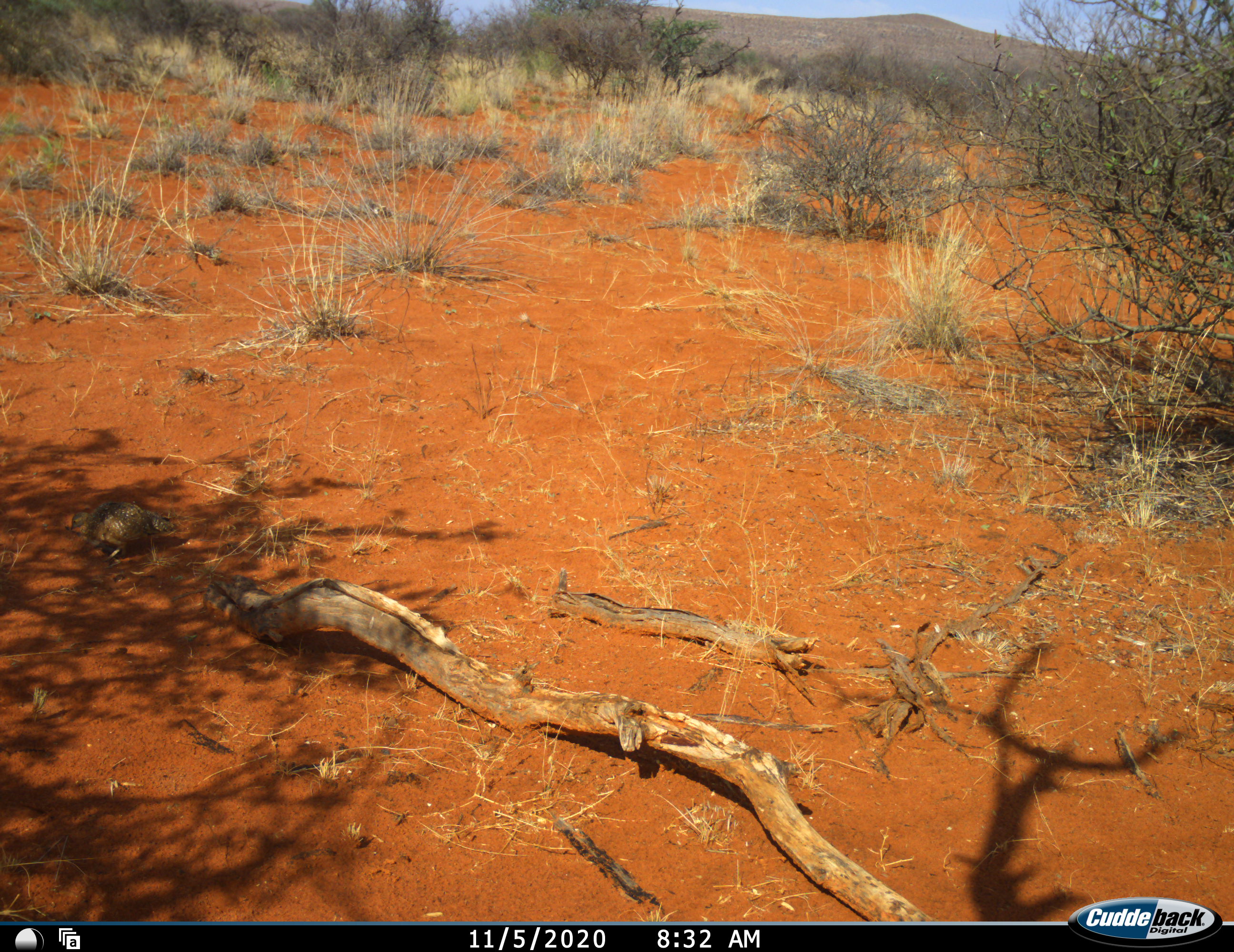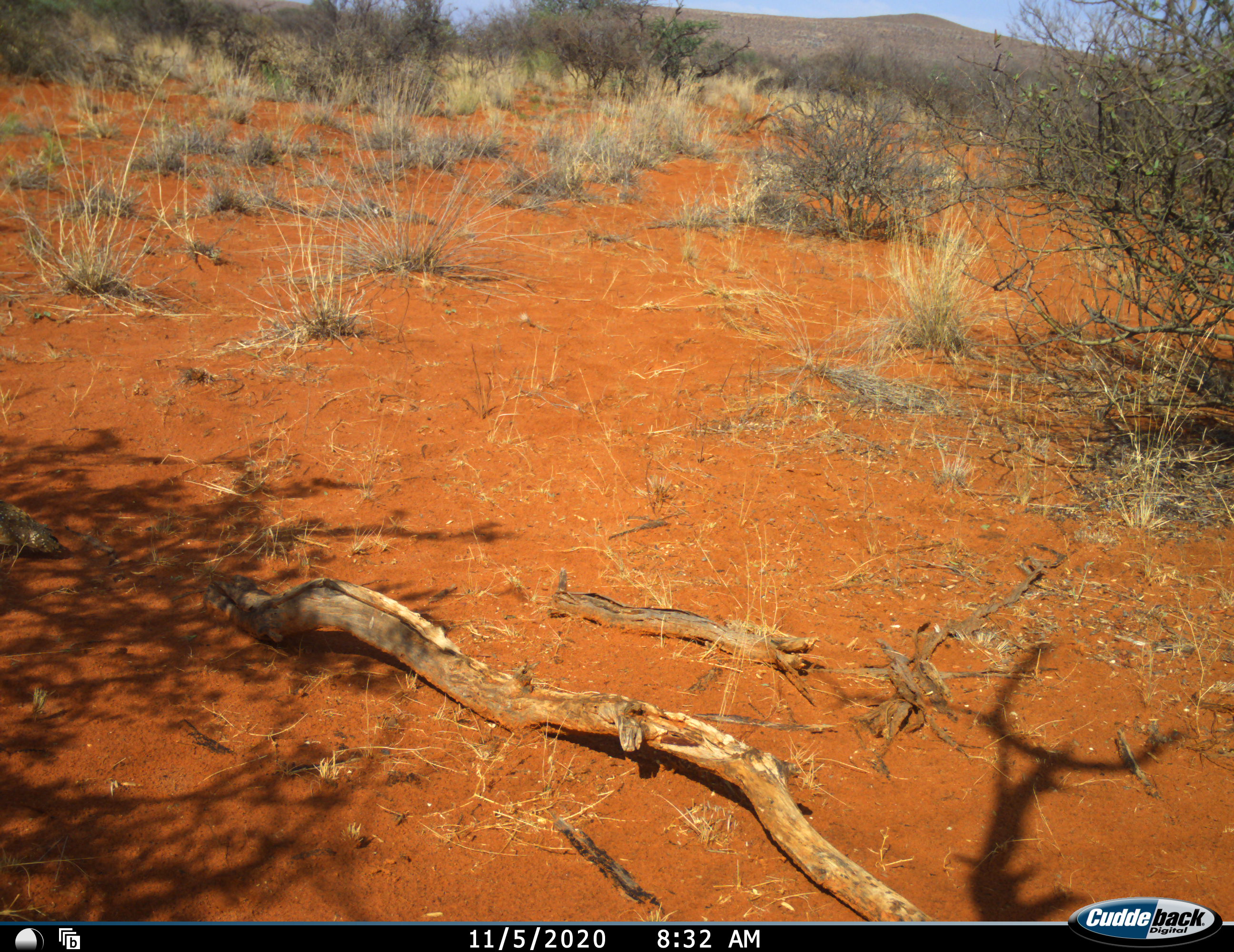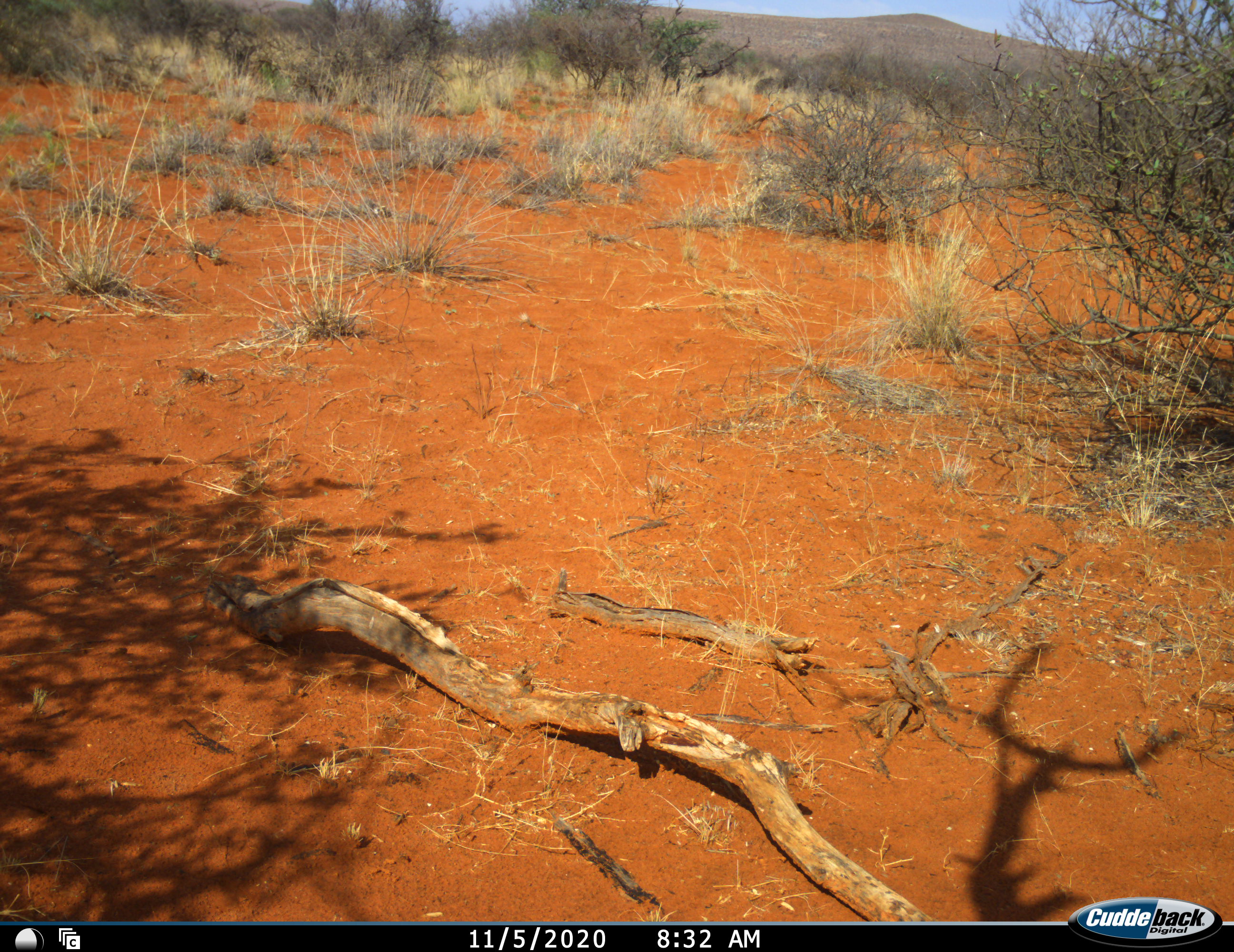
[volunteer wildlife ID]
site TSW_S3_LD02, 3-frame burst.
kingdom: Animalia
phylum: Chordata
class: Aves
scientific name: Aves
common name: bird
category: birdother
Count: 1.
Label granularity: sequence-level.